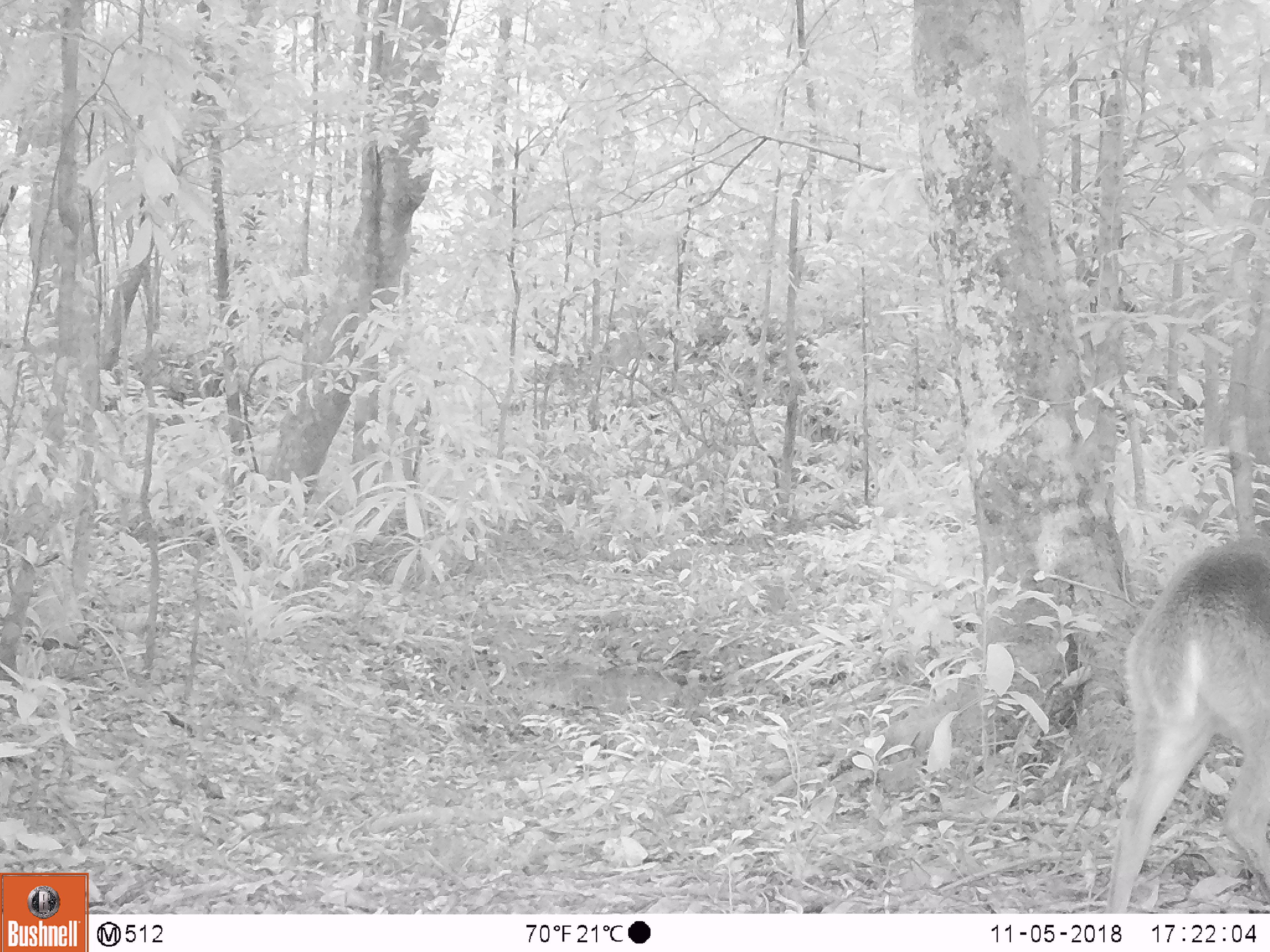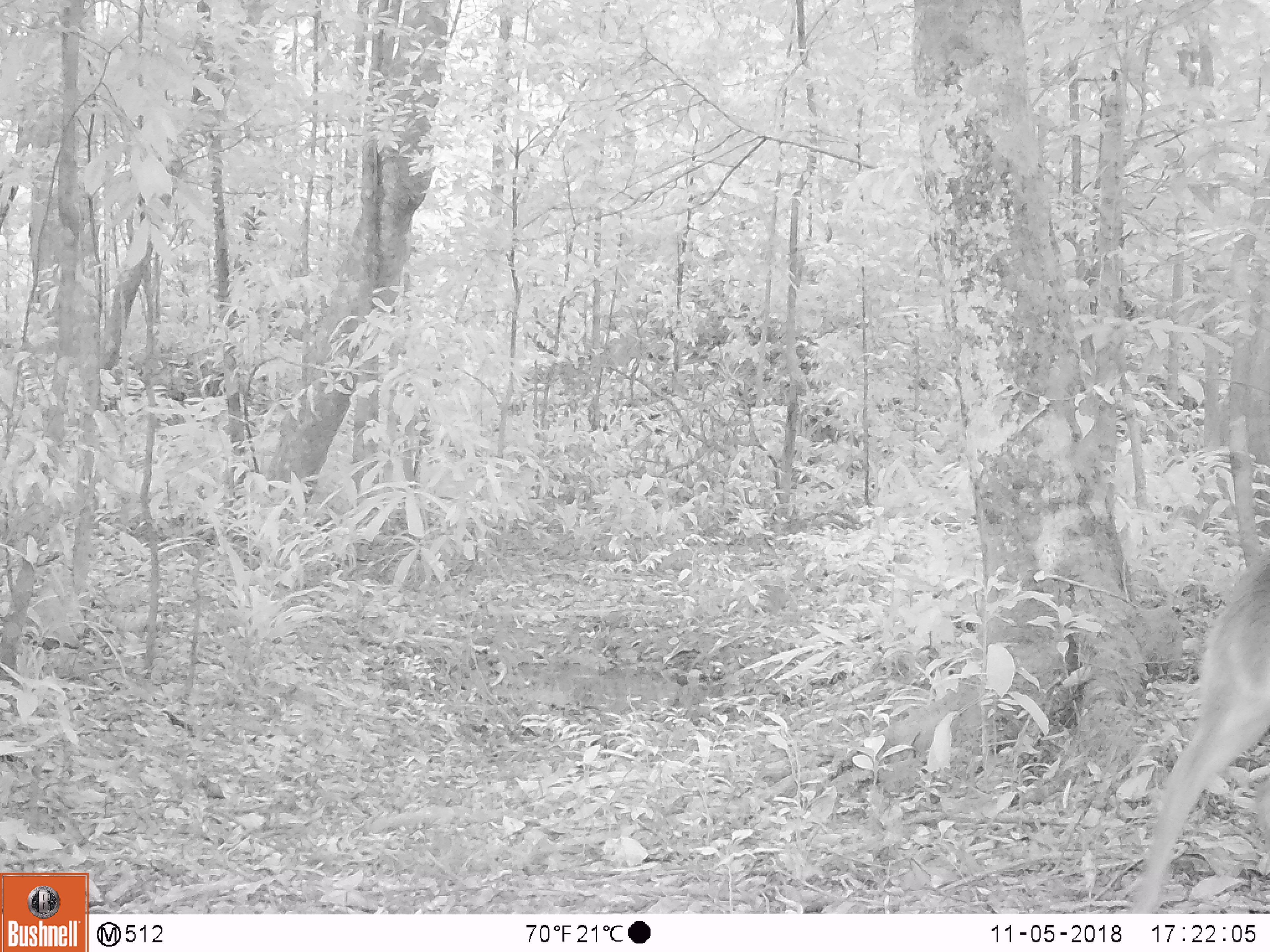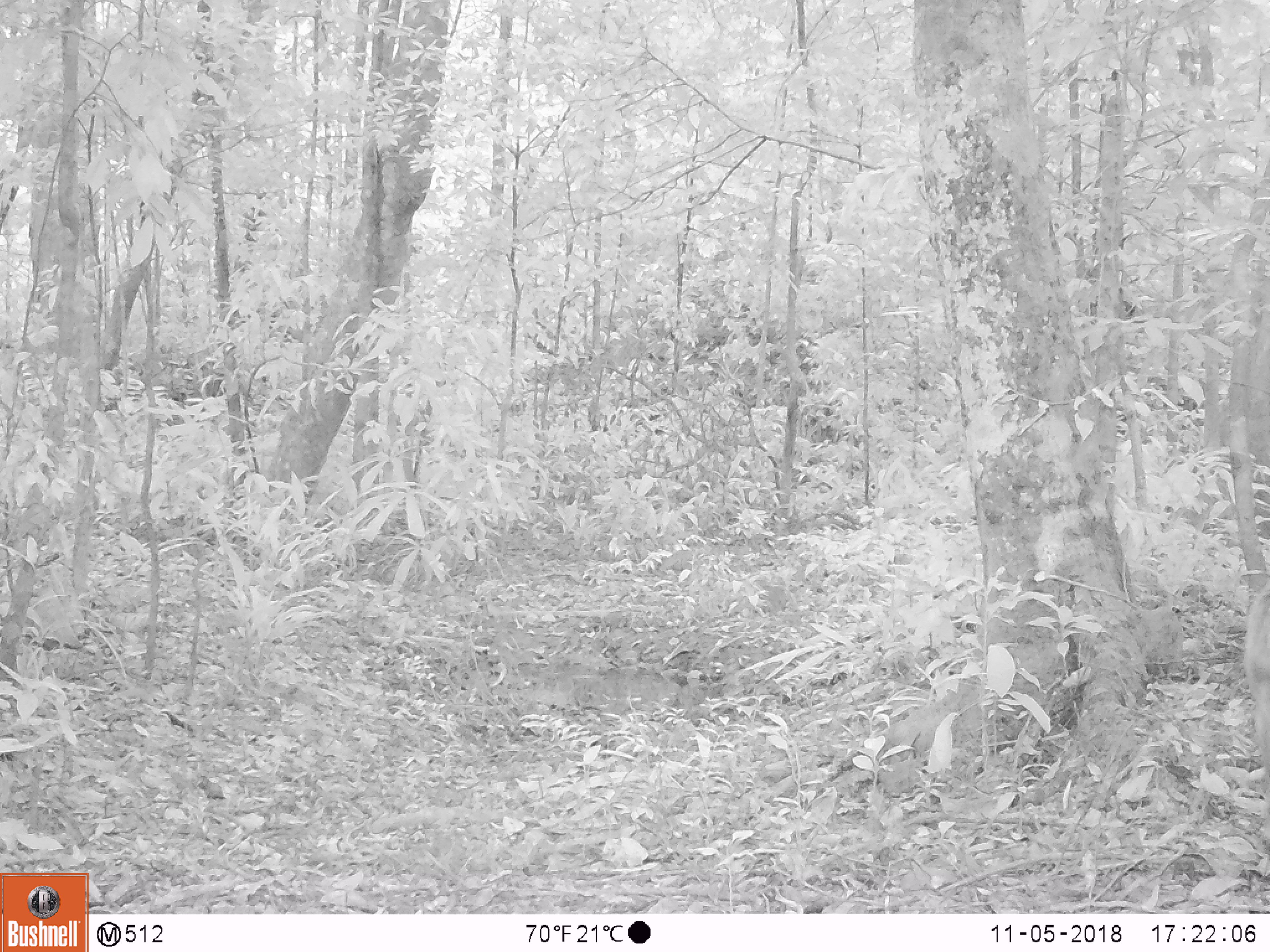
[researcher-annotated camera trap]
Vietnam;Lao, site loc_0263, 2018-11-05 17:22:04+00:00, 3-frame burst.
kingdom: Animalia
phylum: Chordata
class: Mammalia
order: Artiodactyla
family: Cervidae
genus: Muntiacus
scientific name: Muntiacus vuquangensis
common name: large-antlered muntjac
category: large antlered muntjac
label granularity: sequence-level